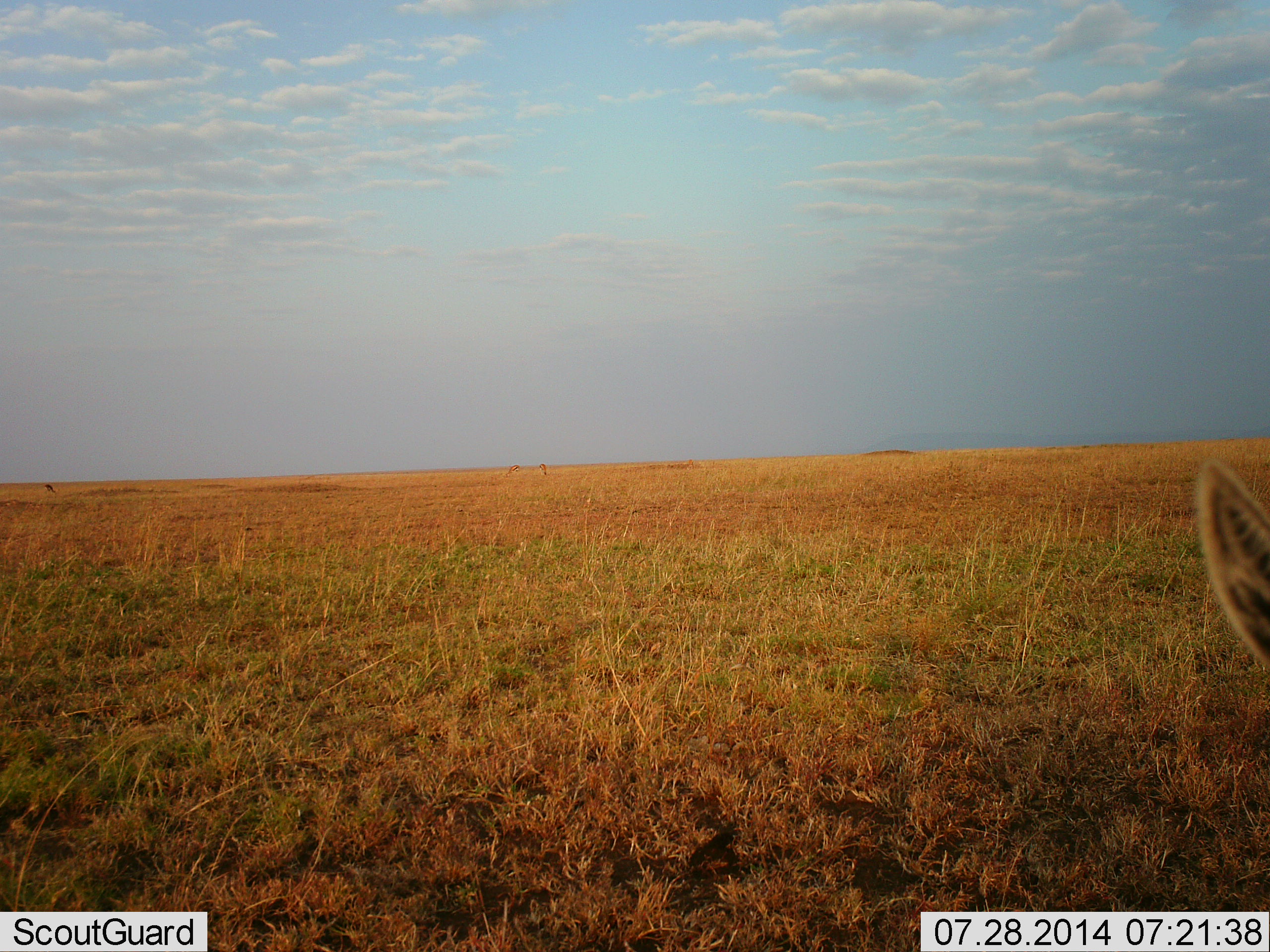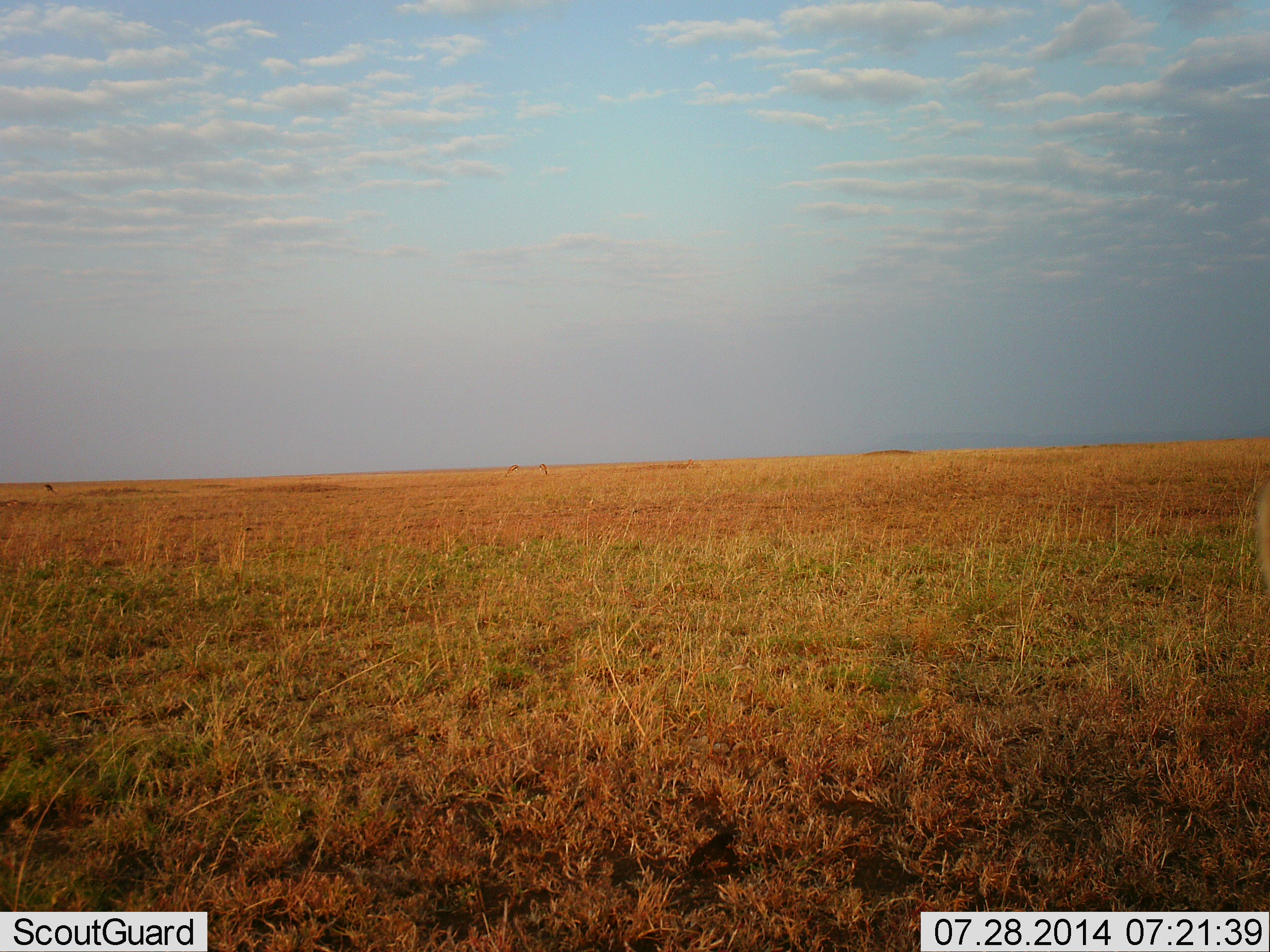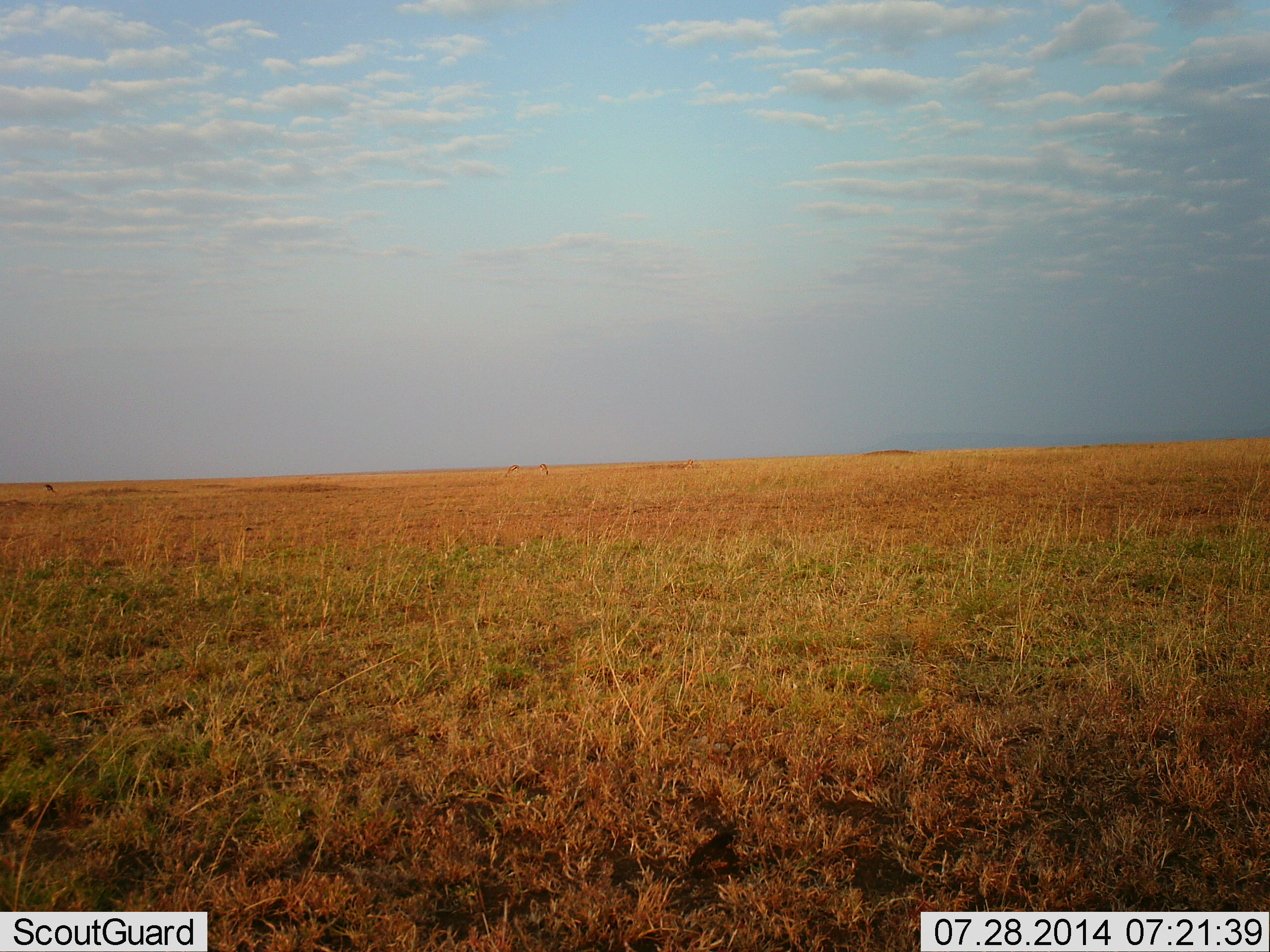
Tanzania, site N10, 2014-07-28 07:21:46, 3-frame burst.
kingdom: Animalia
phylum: Chordata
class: Mammalia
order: Artiodactyla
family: Bovidae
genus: Eudorcas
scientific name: Eudorcas thomsonii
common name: thomson's gazelle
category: gazellethomsons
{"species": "gazellethomsons (thomson's gazelle) (Eudorcas thomsonii)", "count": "1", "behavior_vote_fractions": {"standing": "78%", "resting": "0%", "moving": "22%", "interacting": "0%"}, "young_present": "0%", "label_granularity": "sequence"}